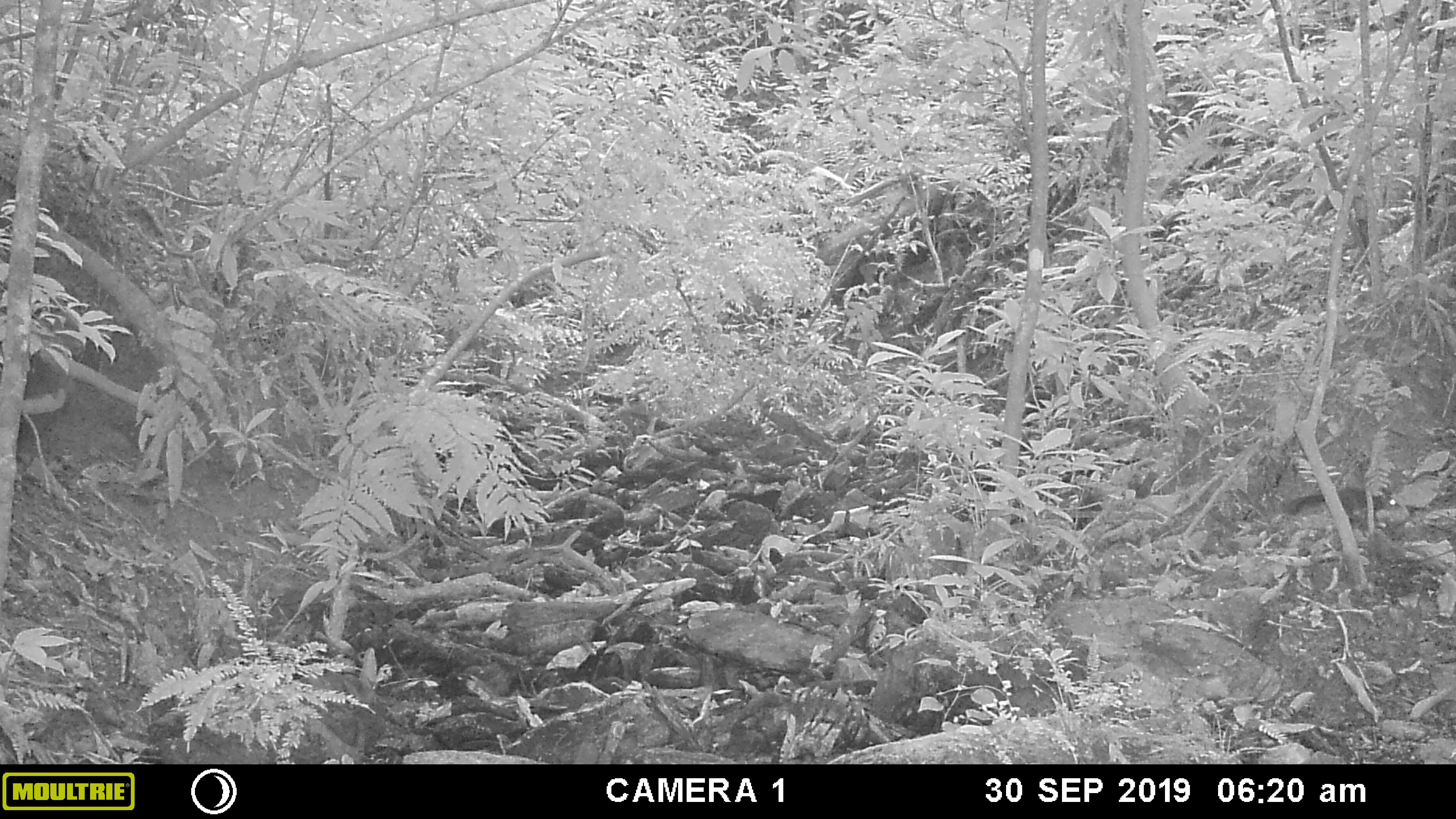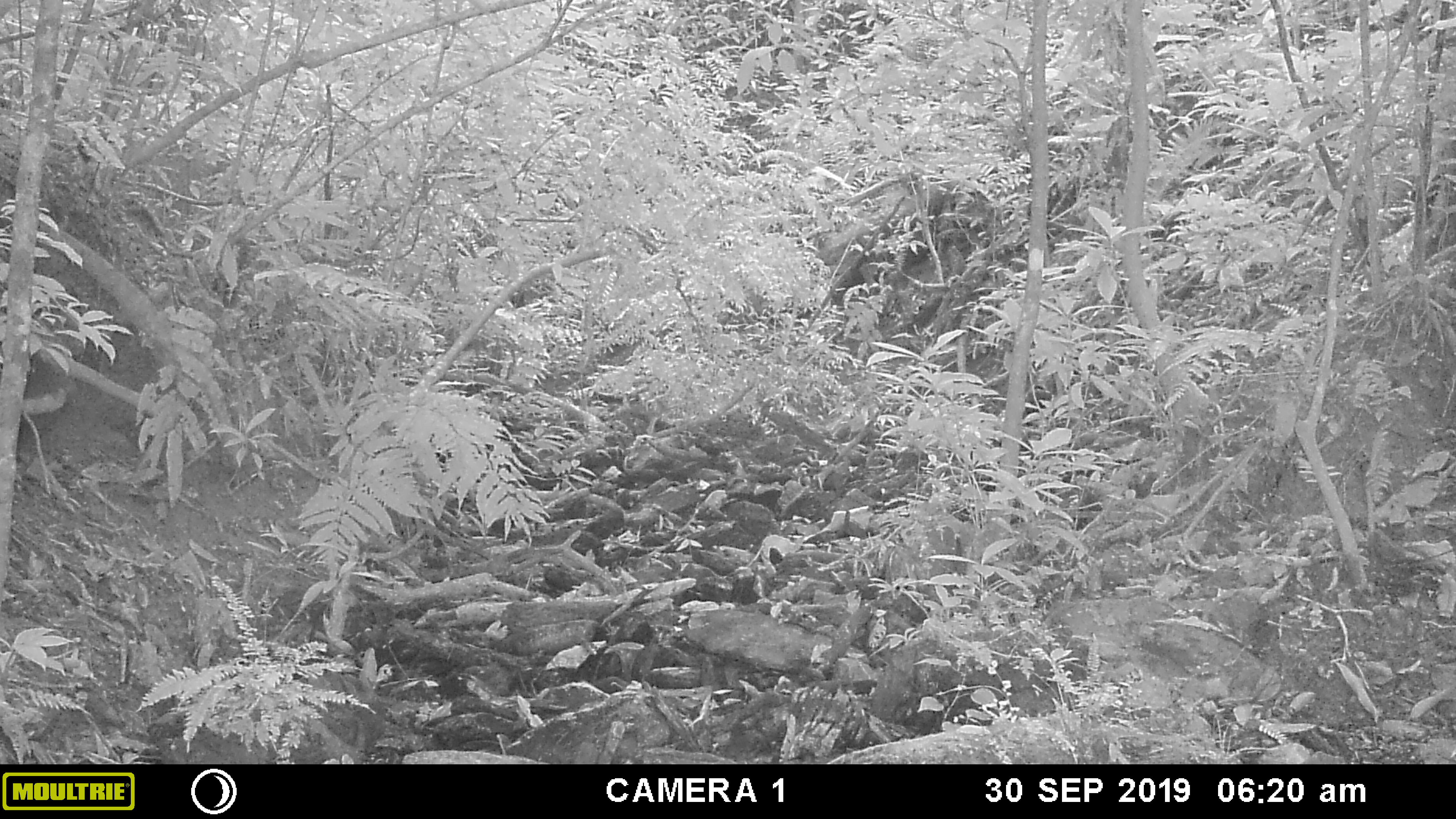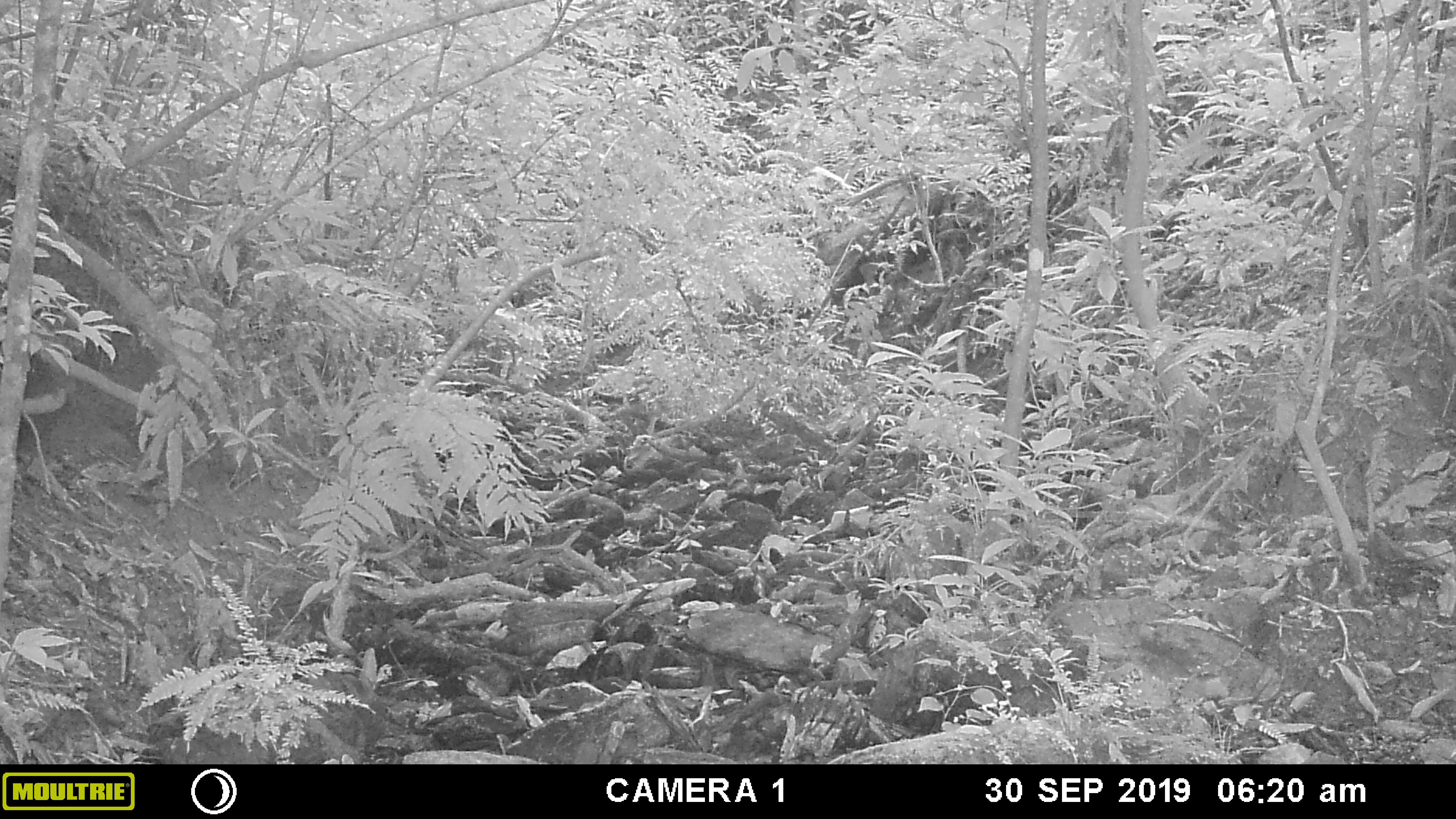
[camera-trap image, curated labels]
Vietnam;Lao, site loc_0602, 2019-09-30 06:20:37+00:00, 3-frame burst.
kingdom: Animalia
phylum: Chordata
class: Mammalia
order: Rodentia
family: Sciuridae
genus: Dremomys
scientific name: Dremomys rufigenis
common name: red-cheeked squirrel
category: red cheeked squirrel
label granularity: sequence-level